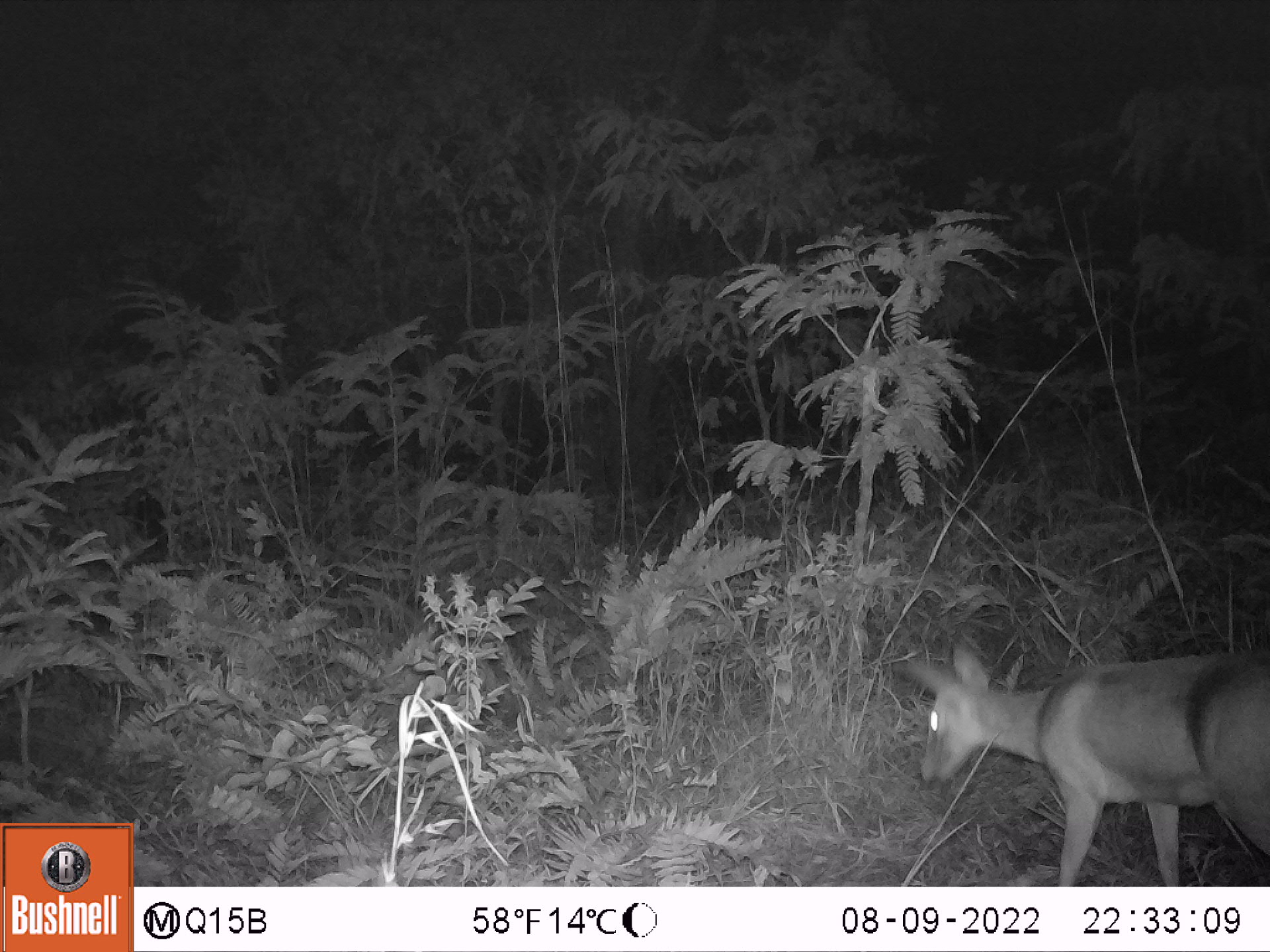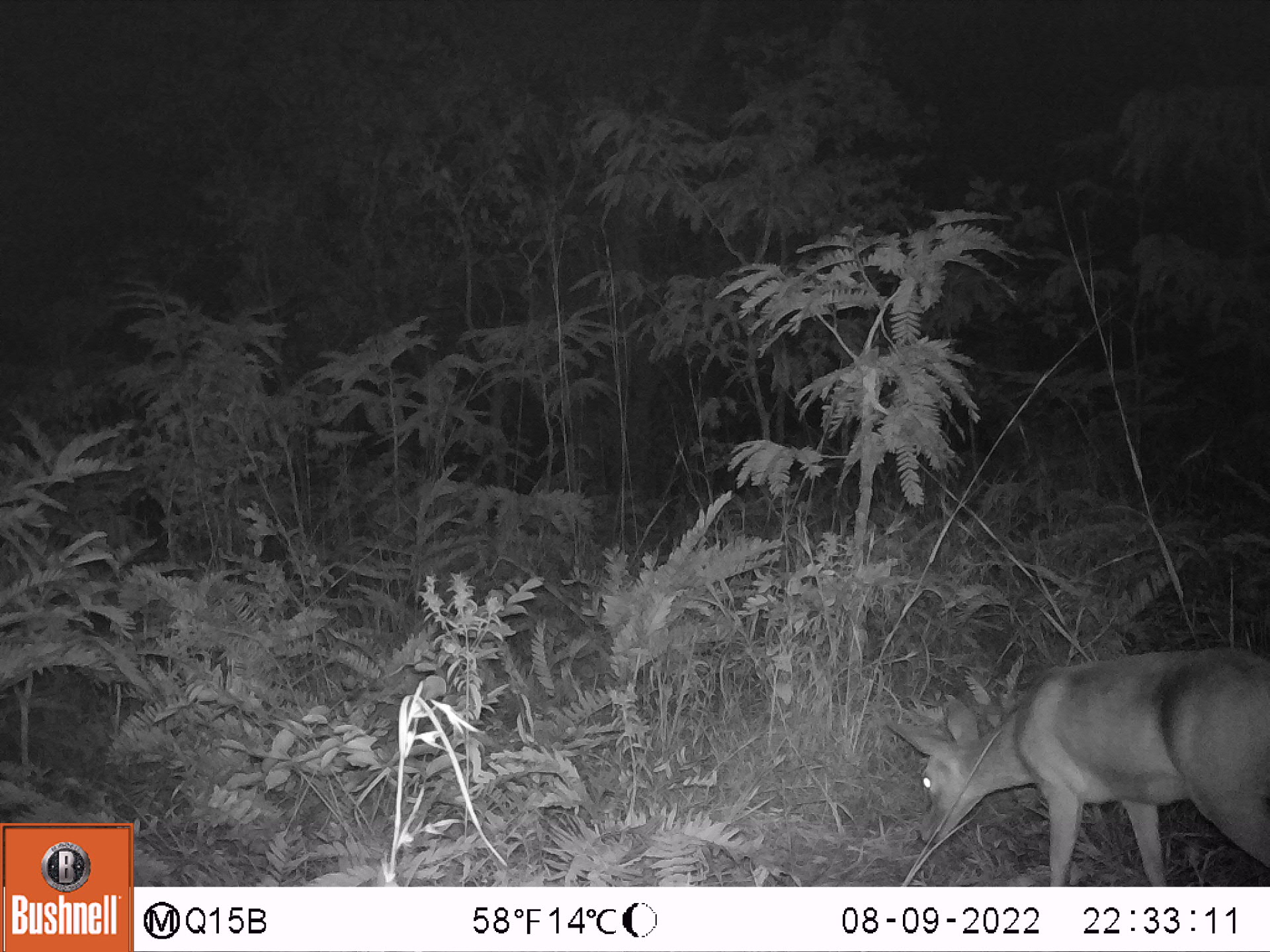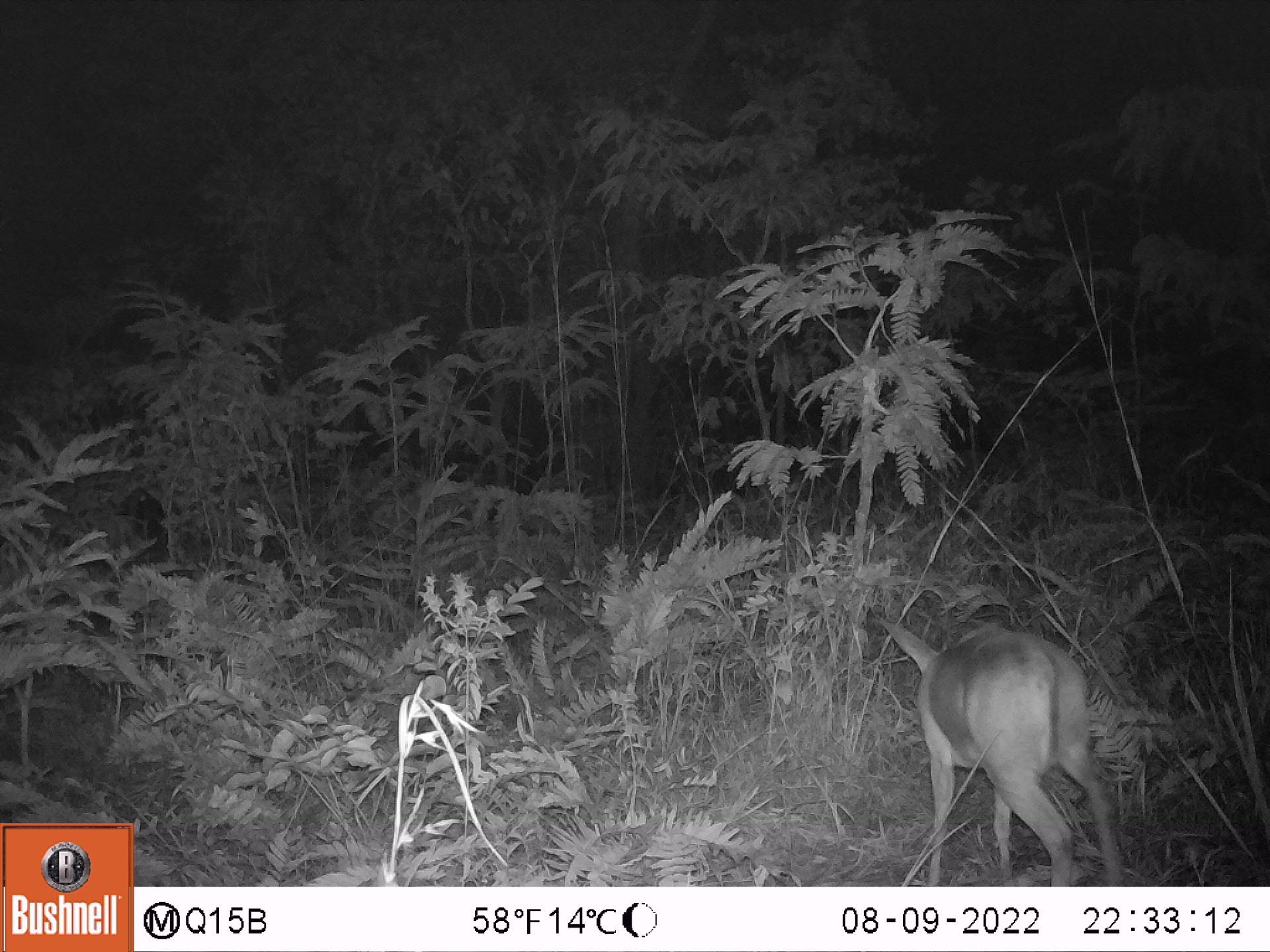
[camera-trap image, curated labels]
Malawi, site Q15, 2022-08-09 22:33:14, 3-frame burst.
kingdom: Animalia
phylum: Chordata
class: Mammalia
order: Artiodactyla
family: Bovidae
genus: Sylvicapra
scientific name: Sylvicapra grimmia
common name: common duiker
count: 1